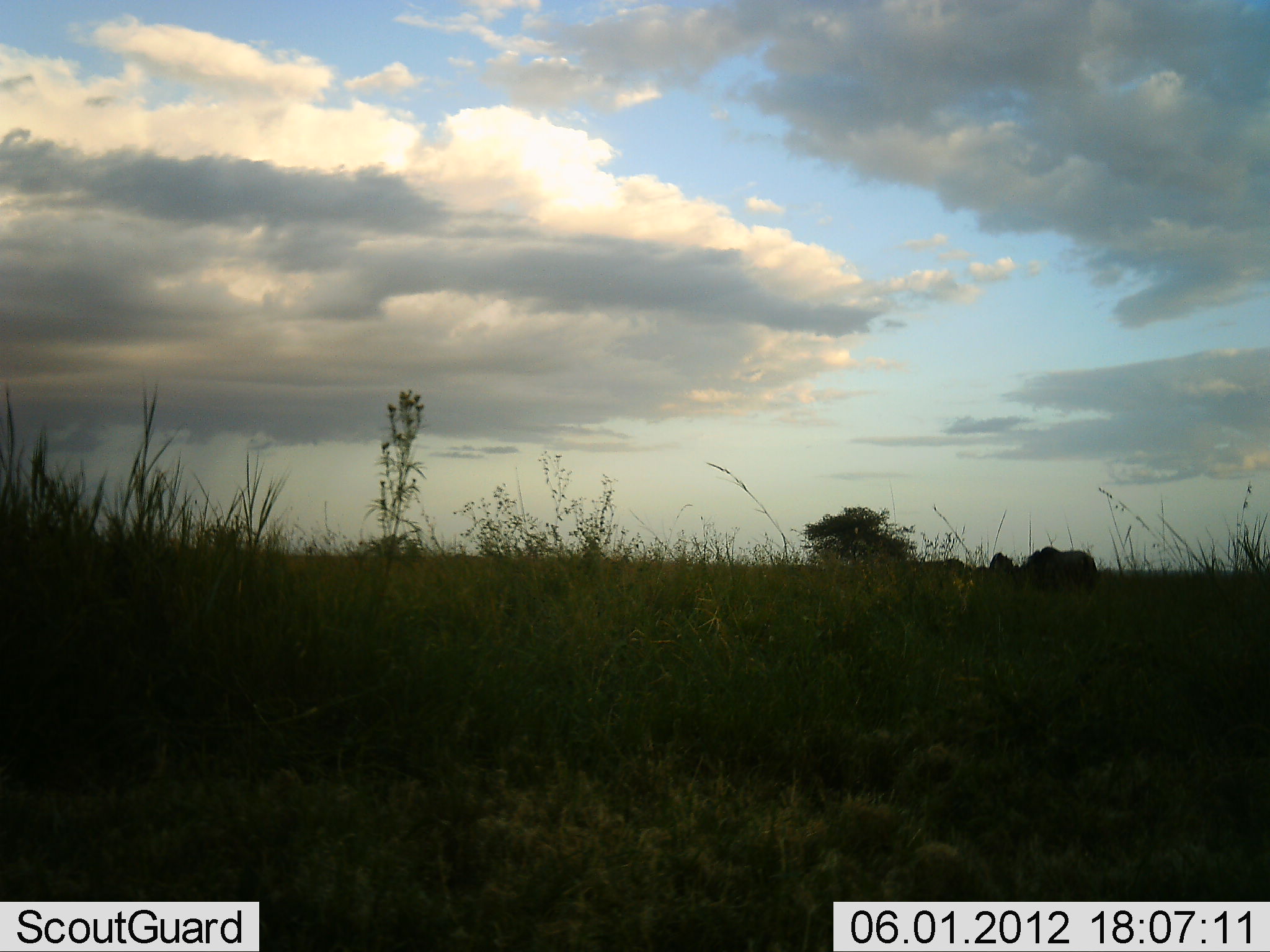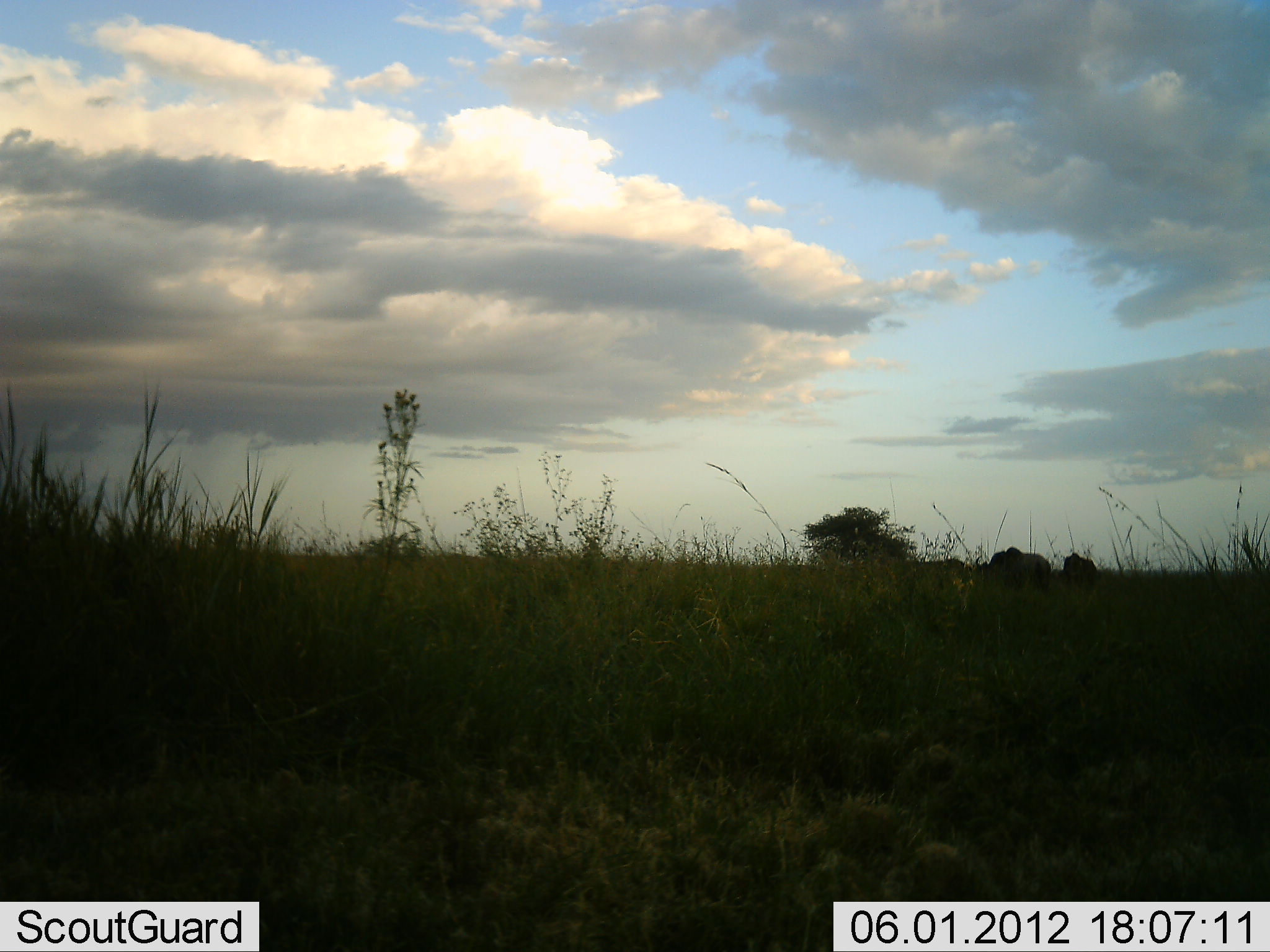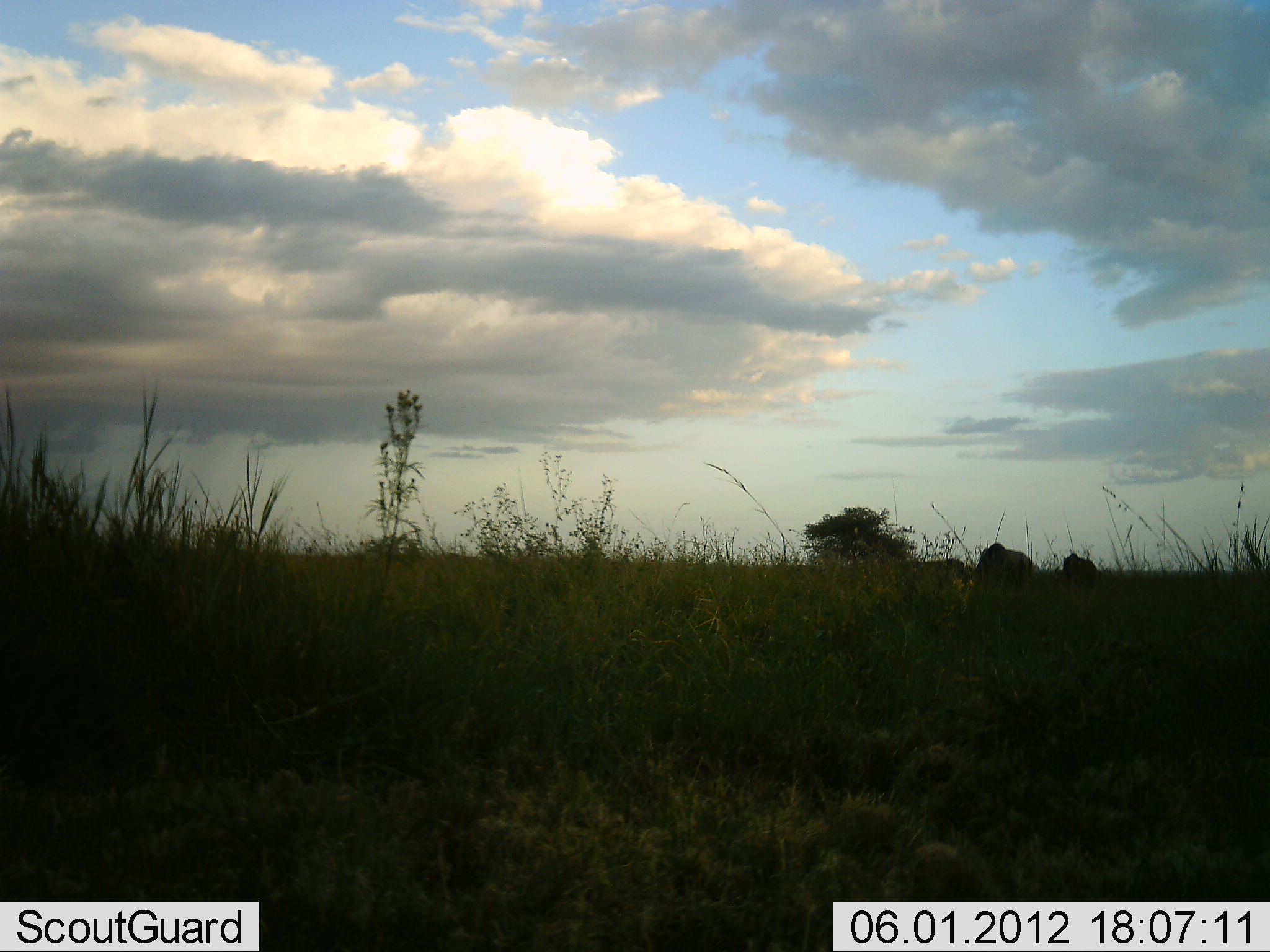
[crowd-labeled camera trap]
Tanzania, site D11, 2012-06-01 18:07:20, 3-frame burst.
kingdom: Animalia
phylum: Chordata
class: Mammalia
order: Artiodactyla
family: Bovidae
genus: Connochaetes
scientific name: Connochaetes taurinus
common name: blue wildebeest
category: wildebeest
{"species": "wildebeest (blue wildebeest) (Connochaetes taurinus)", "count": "3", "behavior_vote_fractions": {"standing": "60%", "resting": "0%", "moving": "90%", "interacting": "0%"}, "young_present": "0%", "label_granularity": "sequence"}